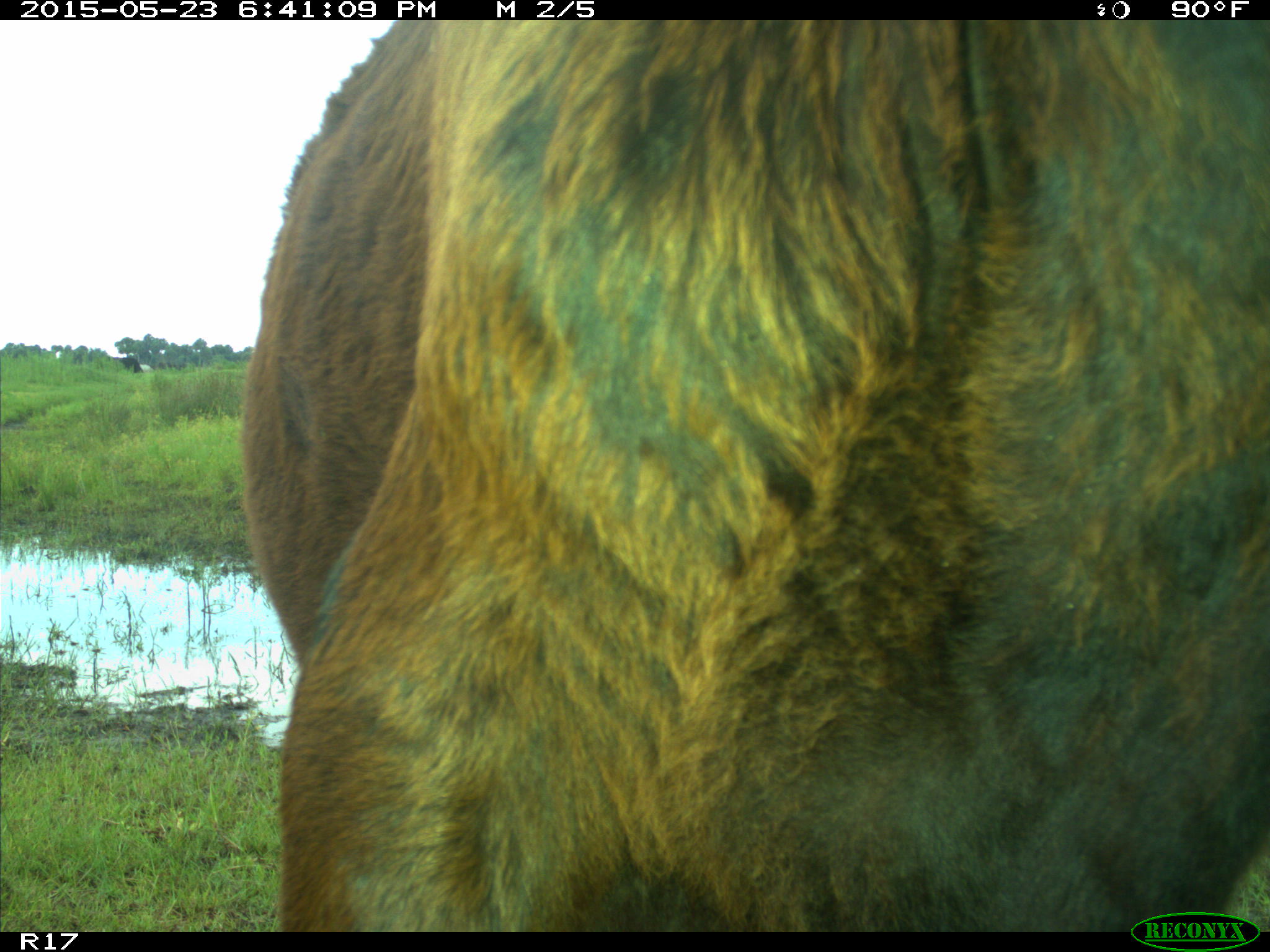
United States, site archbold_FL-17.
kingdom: Animalia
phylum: Chordata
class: Mammalia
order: Artiodactyla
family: Bovidae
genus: Bos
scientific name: Bos taurus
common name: domestic cow